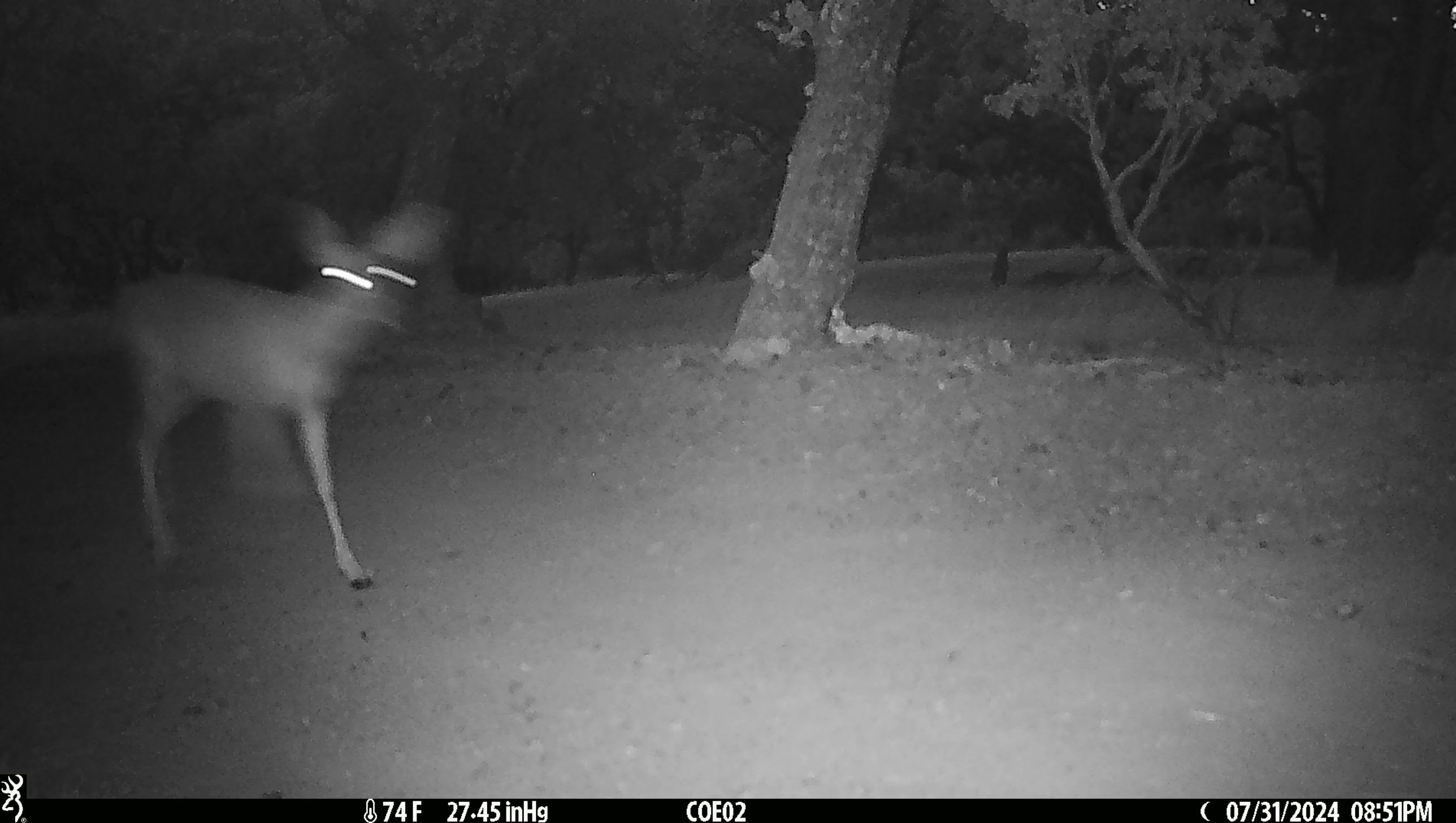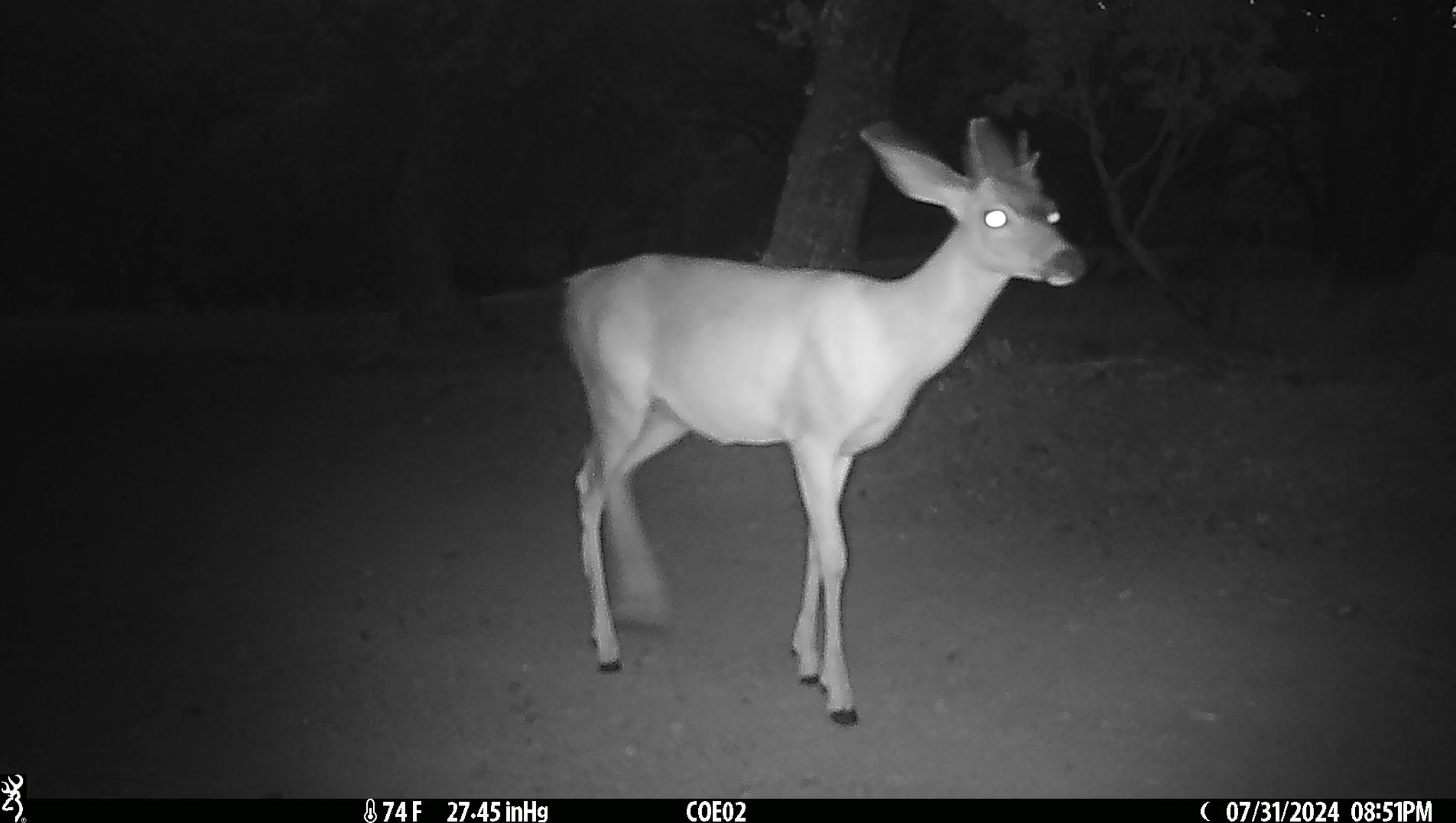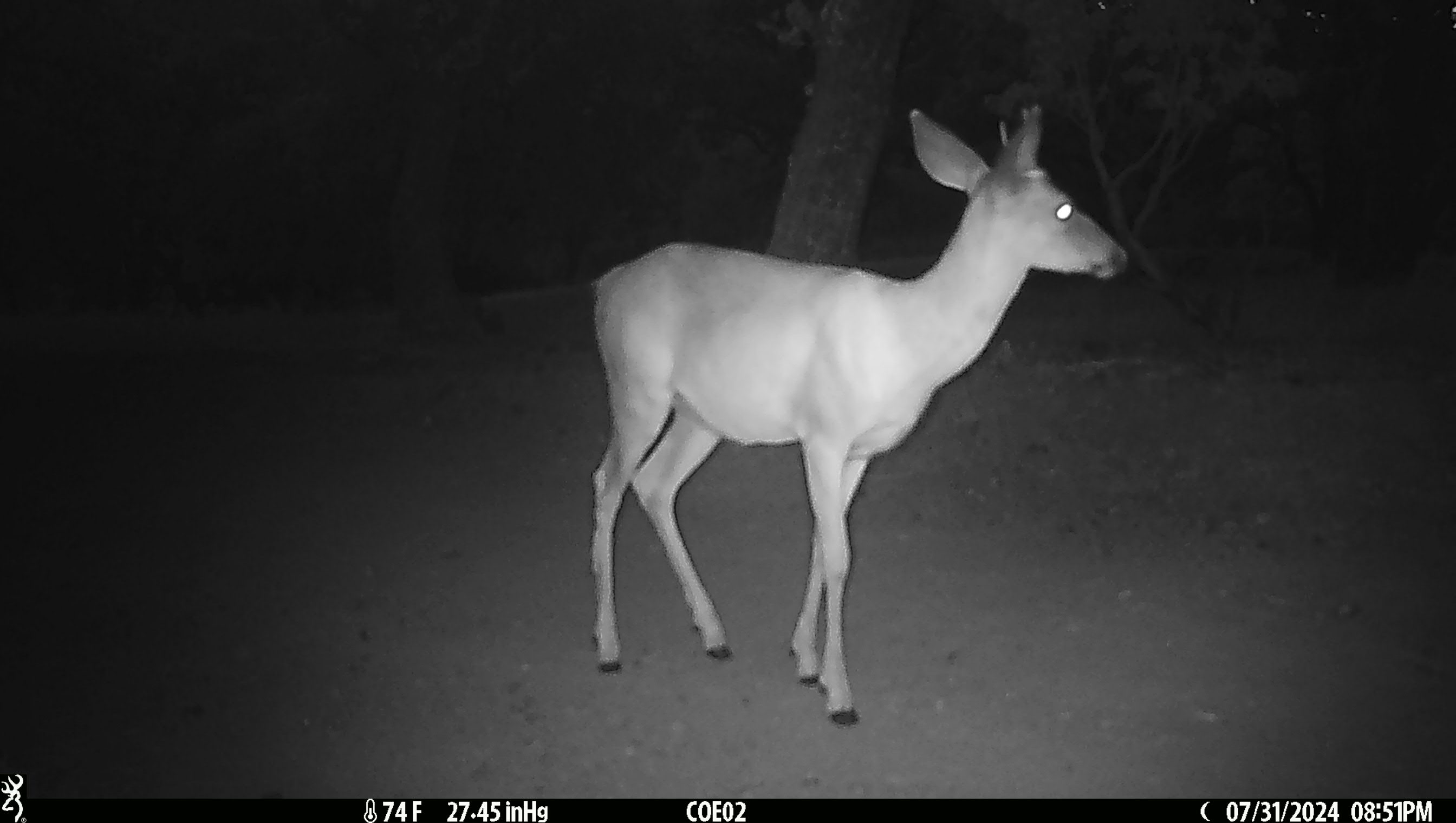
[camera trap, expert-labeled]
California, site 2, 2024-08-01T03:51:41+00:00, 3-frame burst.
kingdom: Animalia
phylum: Chordata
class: Mammalia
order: Artiodactyla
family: Cervidae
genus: Odocoileus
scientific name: Odocoileus hemionus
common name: mule deer